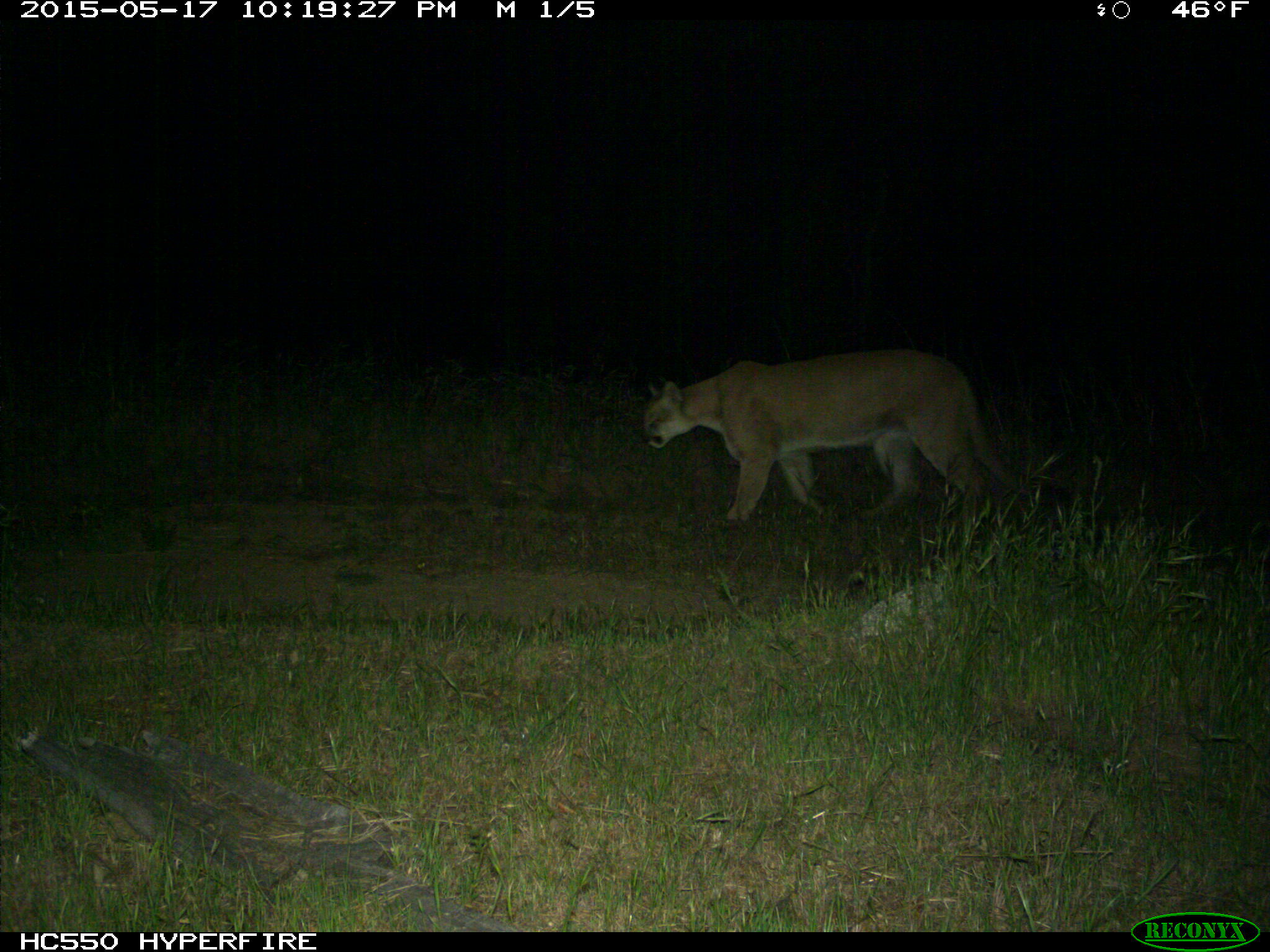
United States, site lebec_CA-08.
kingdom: Animalia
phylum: Chordata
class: Mammalia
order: Carnivora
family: Felidae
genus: Puma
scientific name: Puma concolor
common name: mountain lion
Puma concolor (mountain lion).